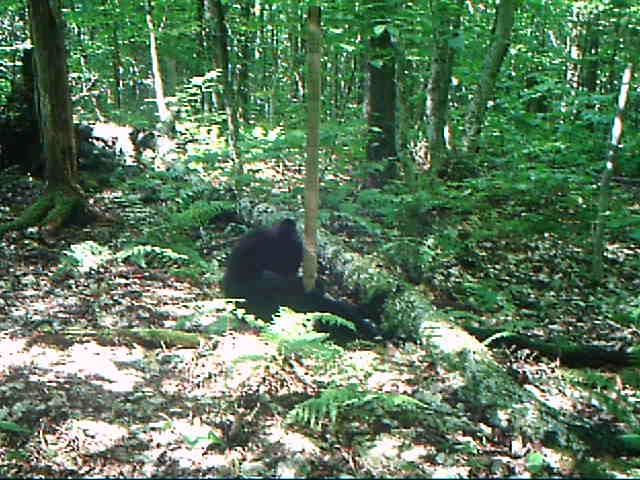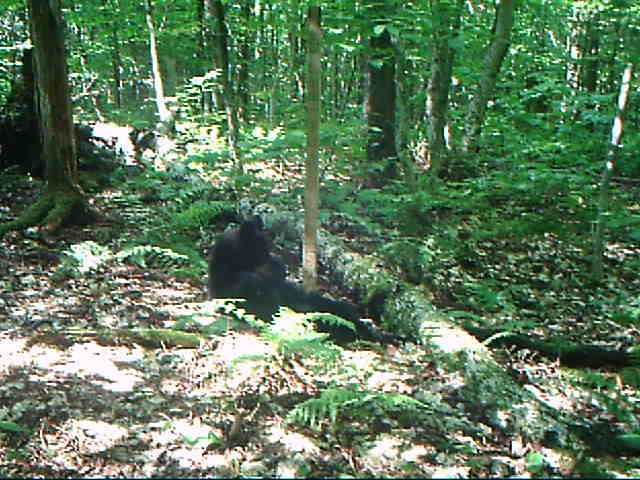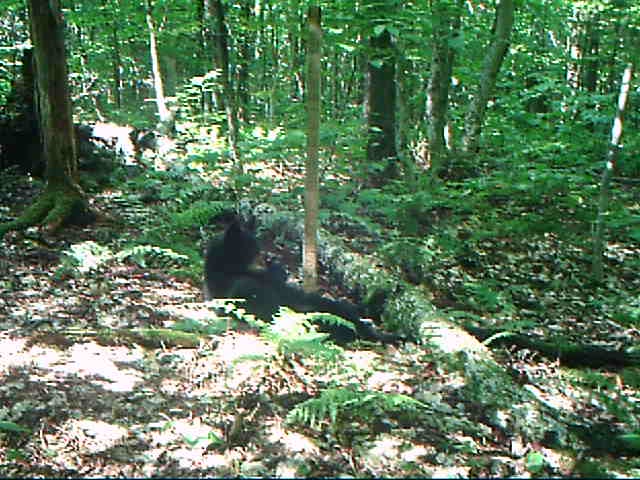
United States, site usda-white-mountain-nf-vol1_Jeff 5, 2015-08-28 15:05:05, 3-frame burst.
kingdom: Animalia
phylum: Chordata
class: Mammalia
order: Carnivora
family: Ursidae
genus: Ursus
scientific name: Ursus americanus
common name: black bear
Black bear (Ursus americanus).